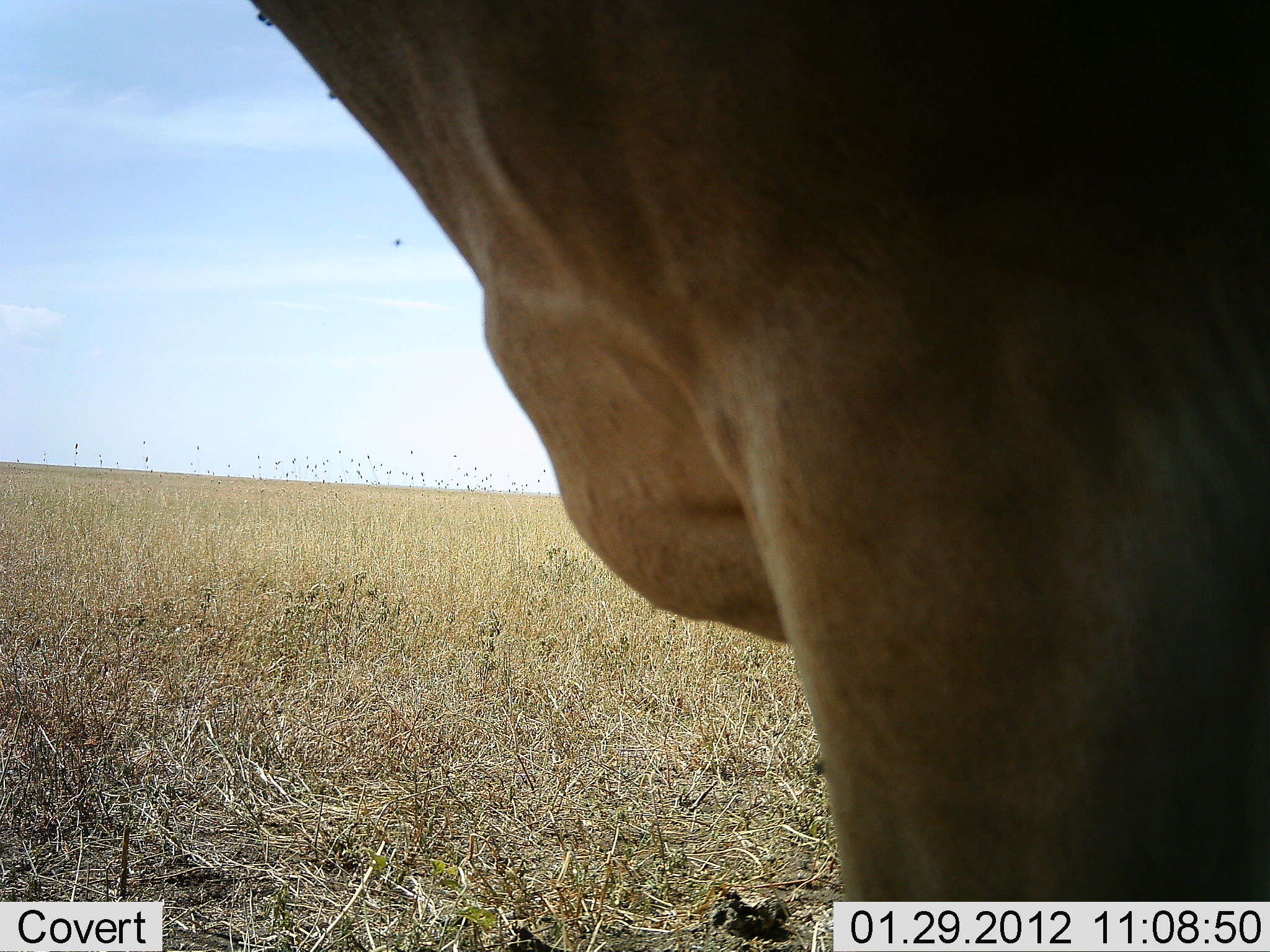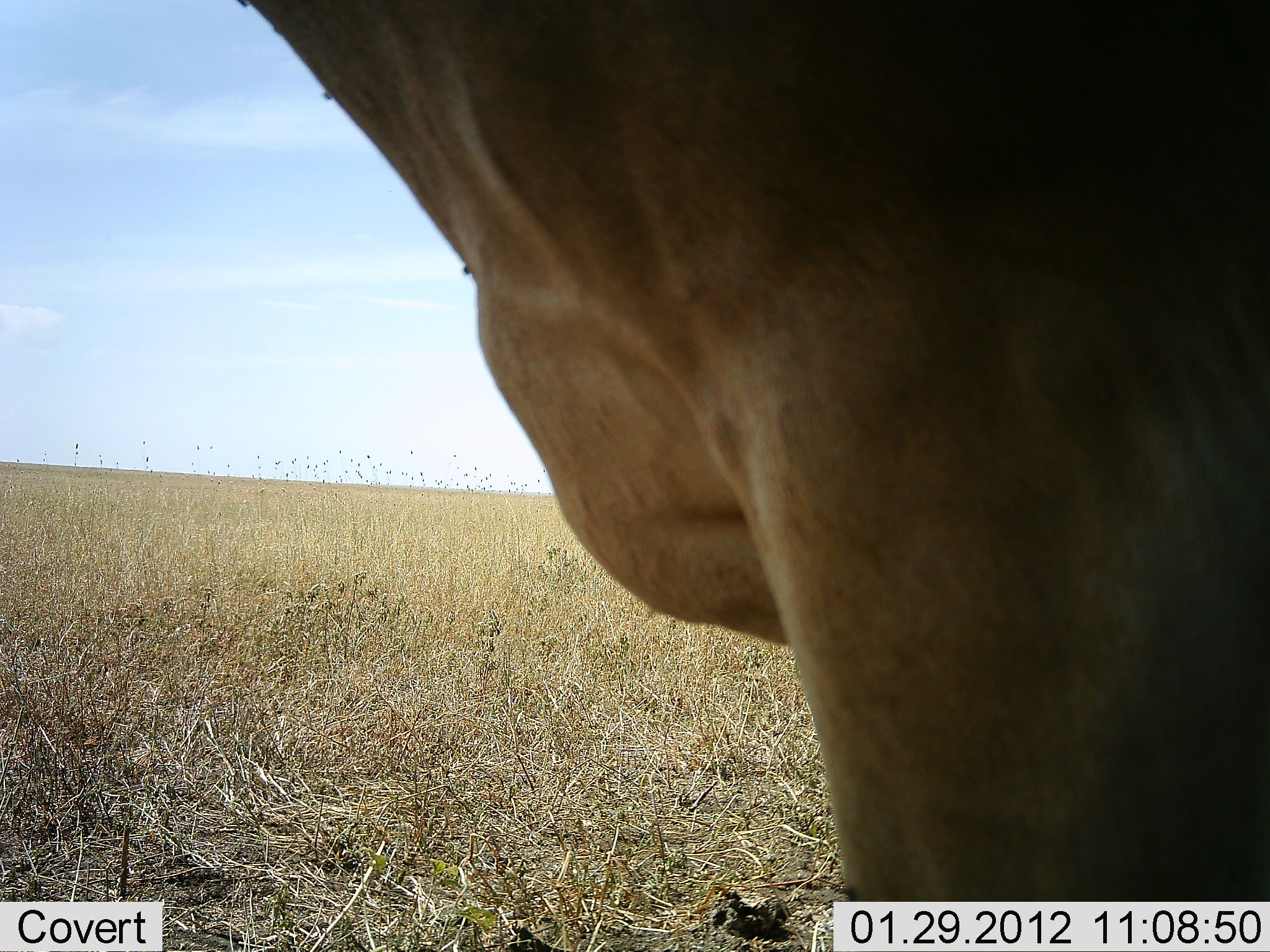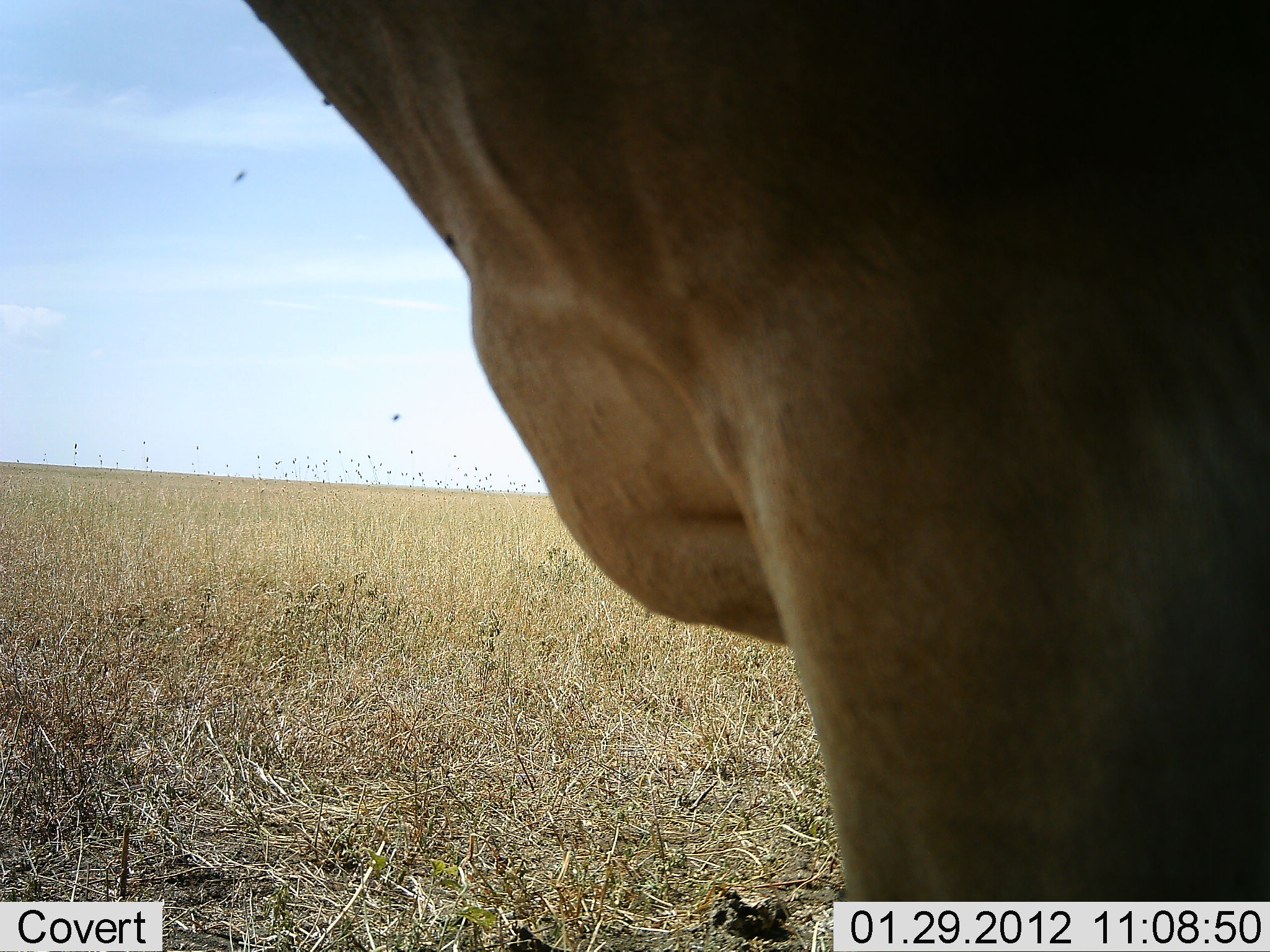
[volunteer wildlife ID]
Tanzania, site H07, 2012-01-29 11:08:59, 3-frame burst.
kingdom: Animalia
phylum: Chordata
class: Mammalia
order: Artiodactyla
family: Bovidae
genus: Alcelaphus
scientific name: Alcelaphus buselaphus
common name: hartebeest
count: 1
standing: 95%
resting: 5%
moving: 0%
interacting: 0%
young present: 0%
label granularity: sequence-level